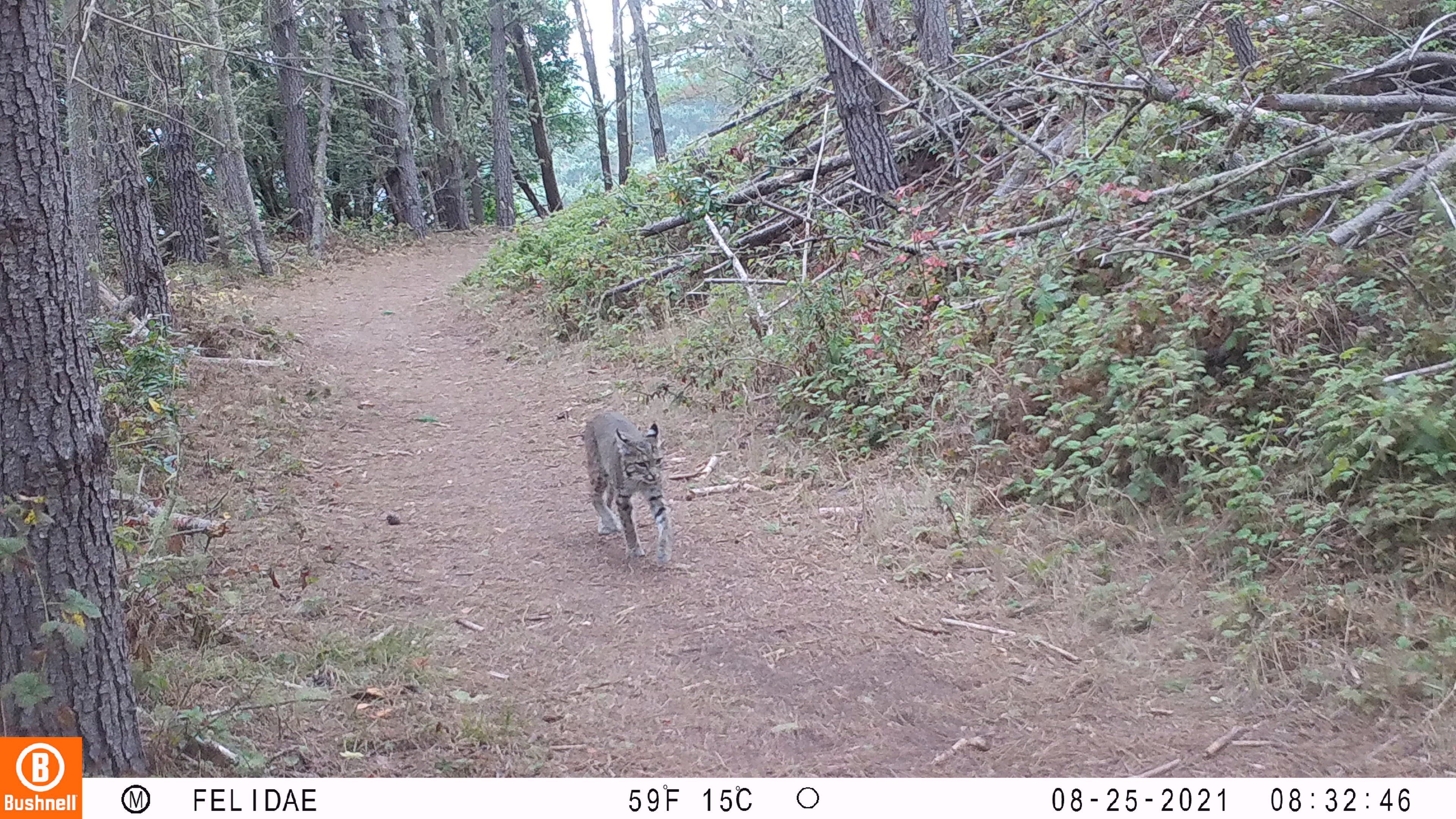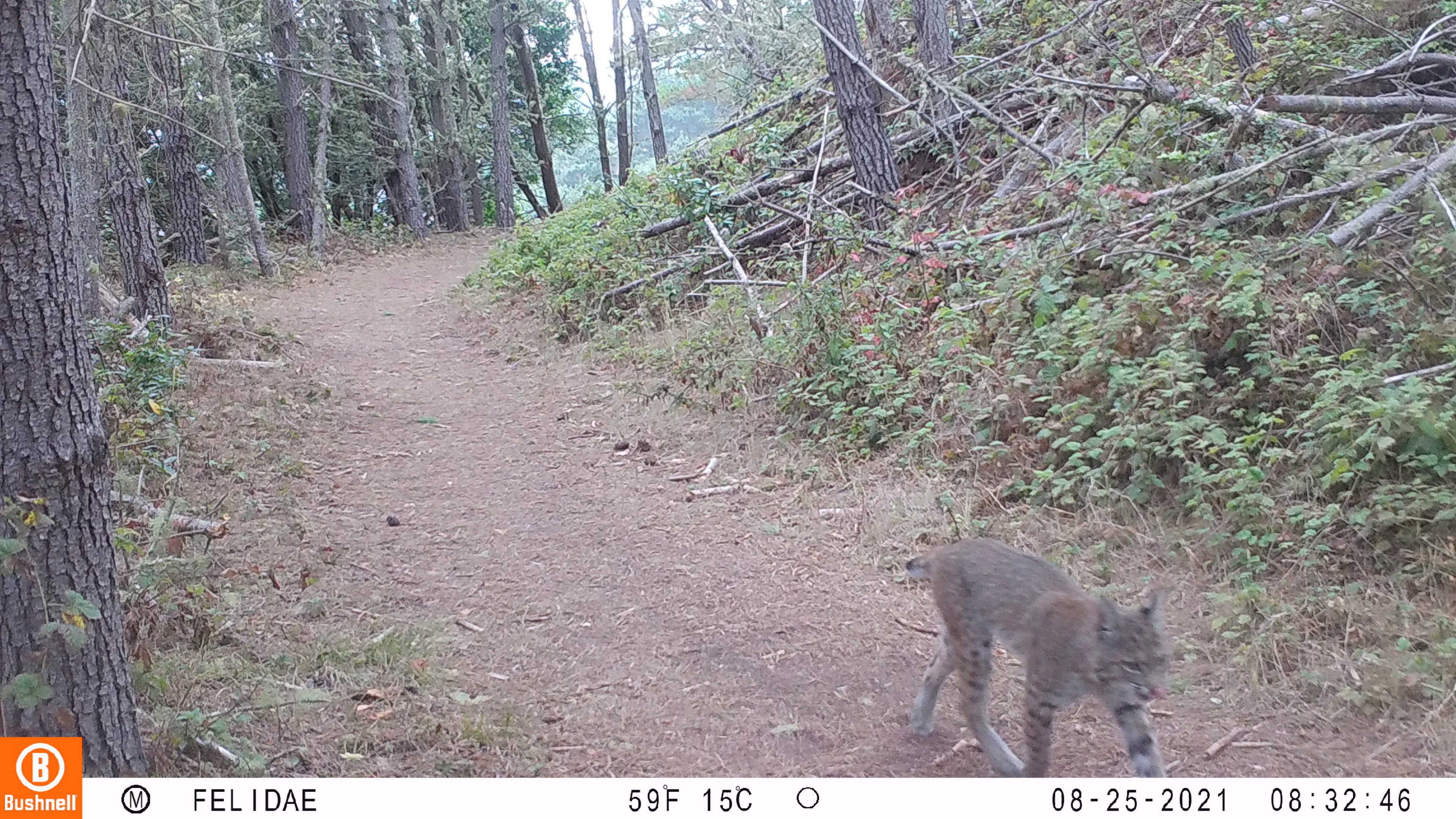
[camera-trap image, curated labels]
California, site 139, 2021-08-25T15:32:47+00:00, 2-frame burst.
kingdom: Animalia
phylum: Chordata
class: Mammalia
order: Carnivora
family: Felidae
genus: Lynx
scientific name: Lynx rufus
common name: bobcat